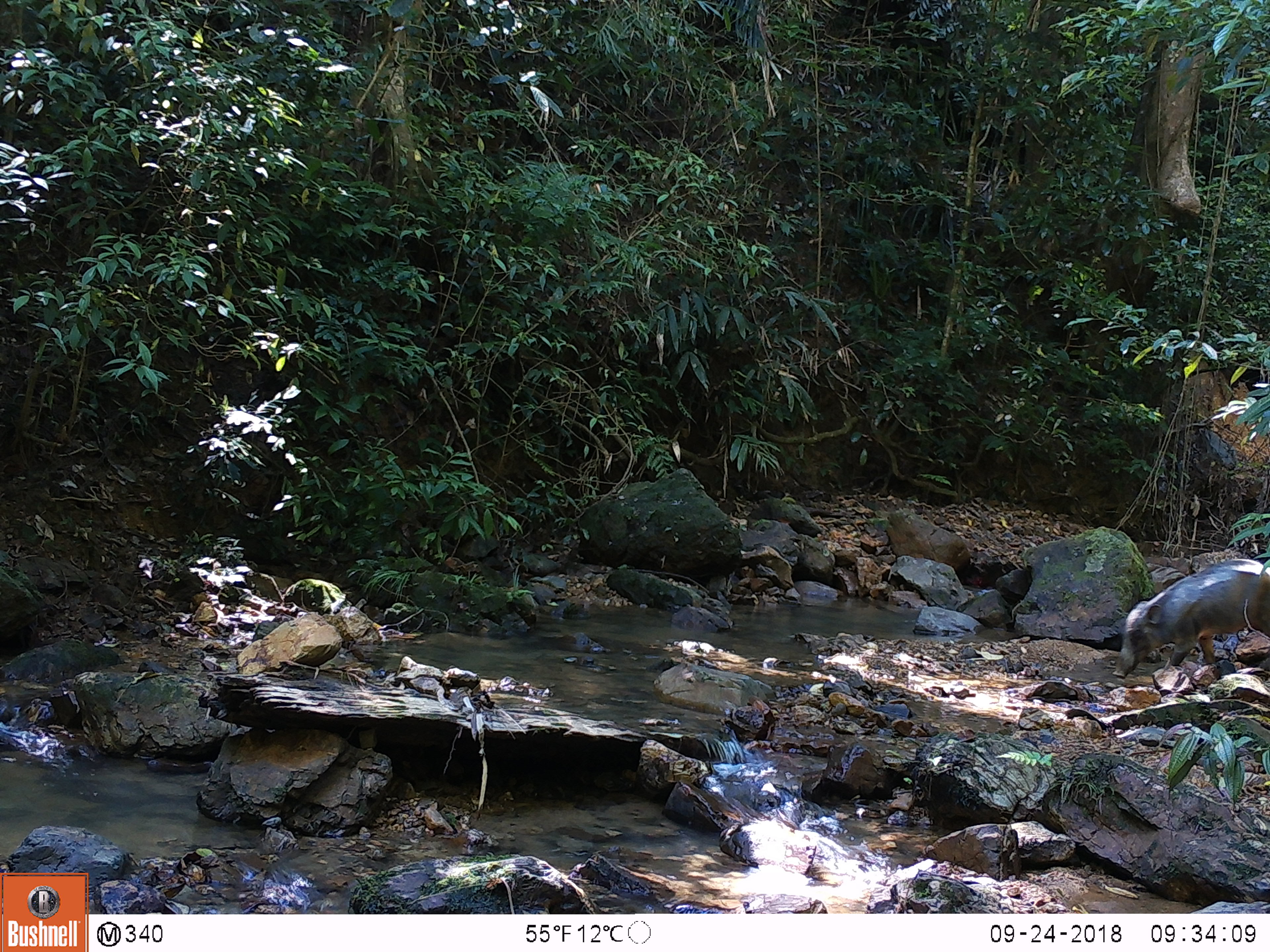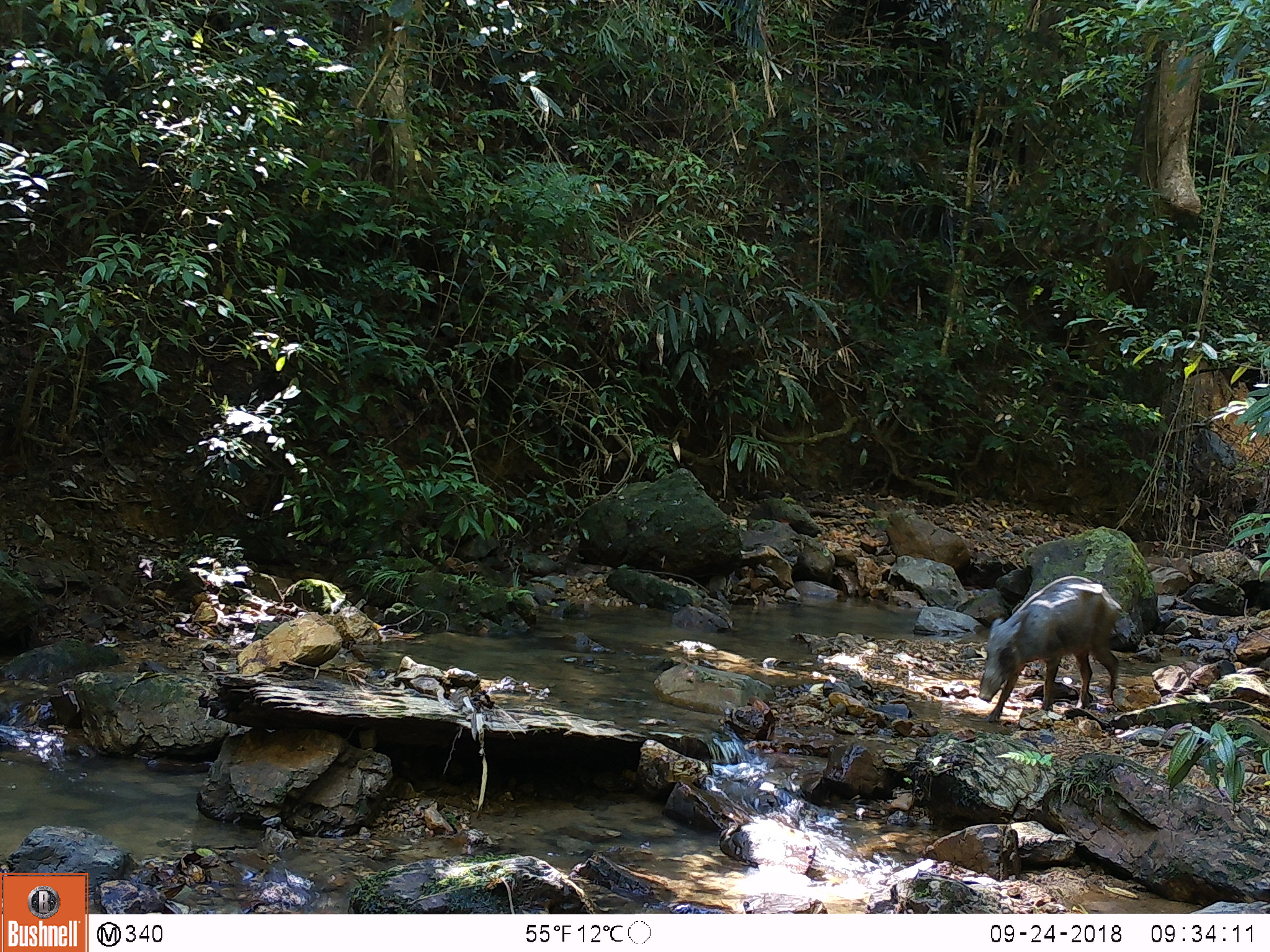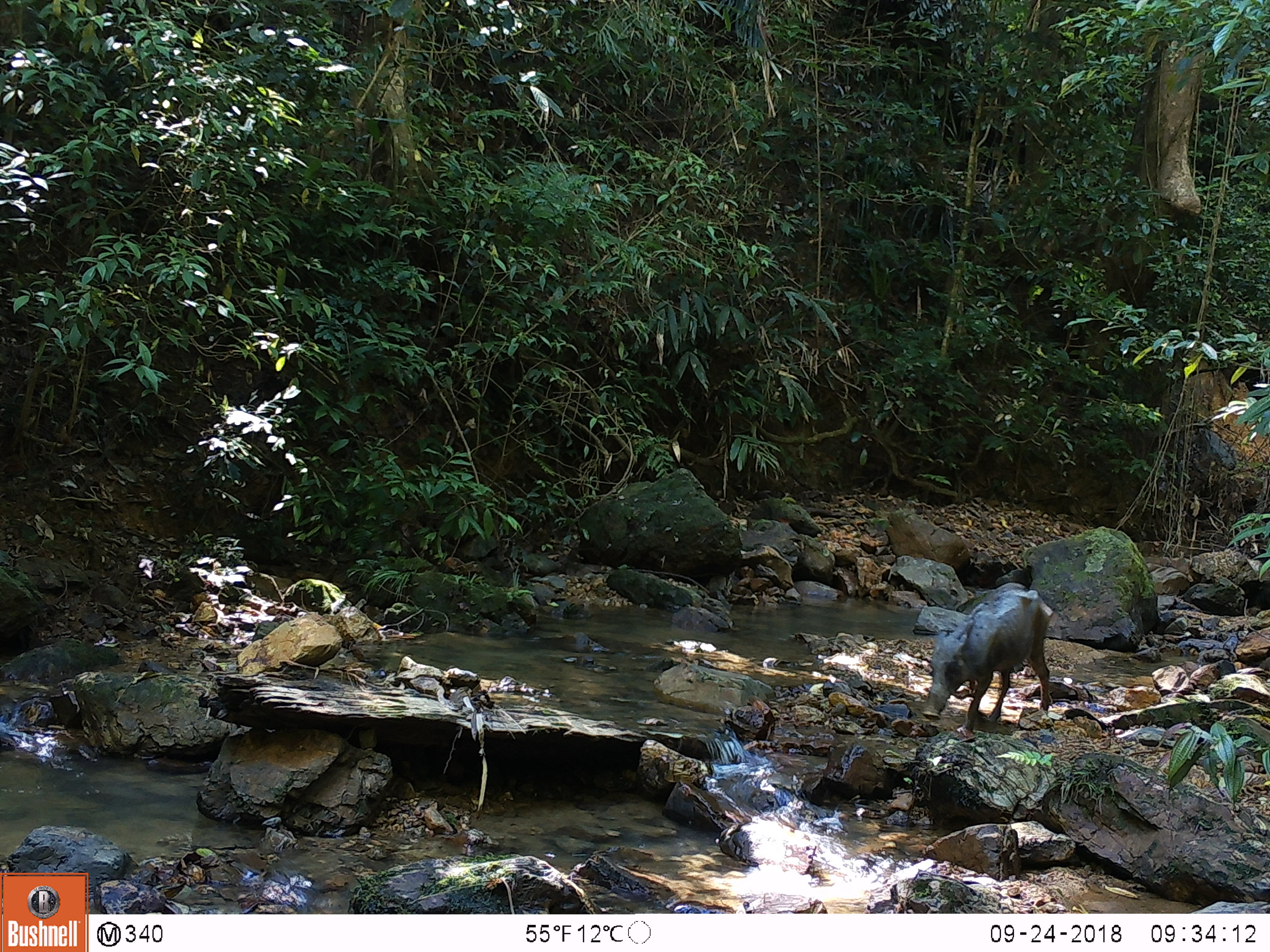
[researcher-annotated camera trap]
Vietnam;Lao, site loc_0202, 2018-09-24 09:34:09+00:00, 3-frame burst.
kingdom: Animalia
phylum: Chordata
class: Mammalia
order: Artiodactyla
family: Suidae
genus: Sus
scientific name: Sus scrofa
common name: eurasian wild pig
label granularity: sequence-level